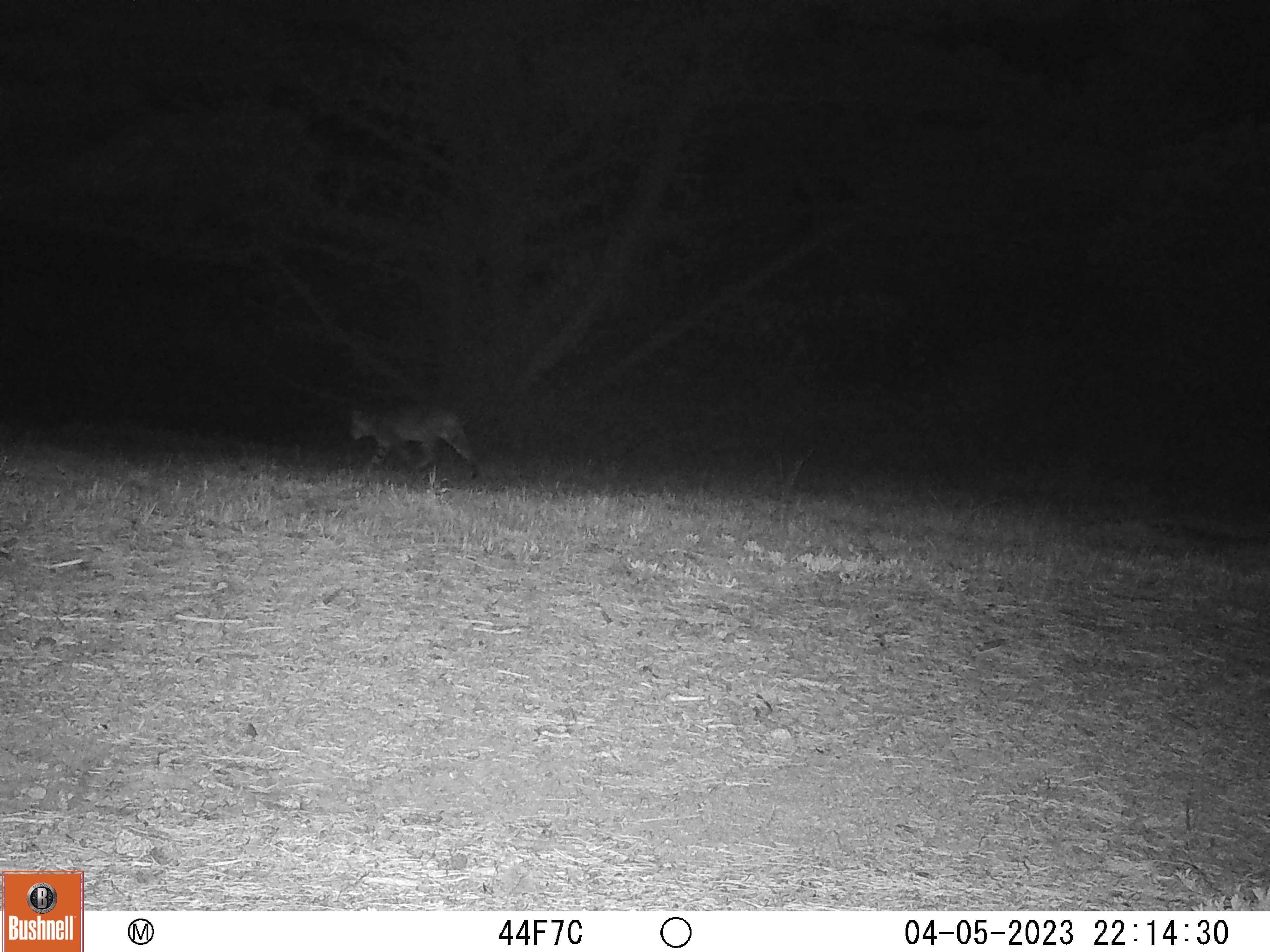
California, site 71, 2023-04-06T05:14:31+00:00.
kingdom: Animalia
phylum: Chordata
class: Mammalia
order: Carnivora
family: Felidae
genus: Lynx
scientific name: Lynx rufus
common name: bobcat